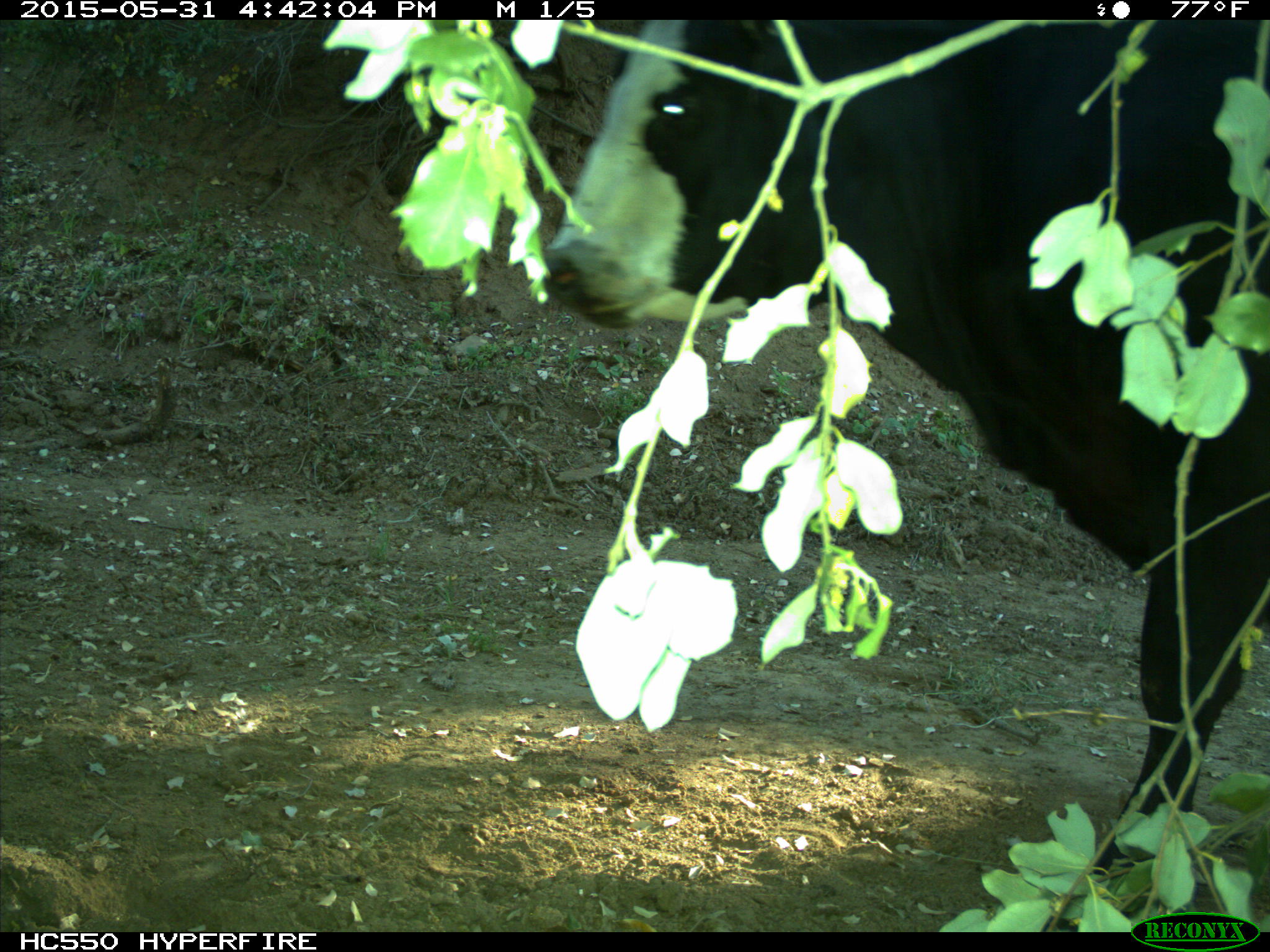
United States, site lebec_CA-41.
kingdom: Animalia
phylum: Chordata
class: Mammalia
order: Artiodactyla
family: Bovidae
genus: Bos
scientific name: Bos taurus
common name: domestic cow